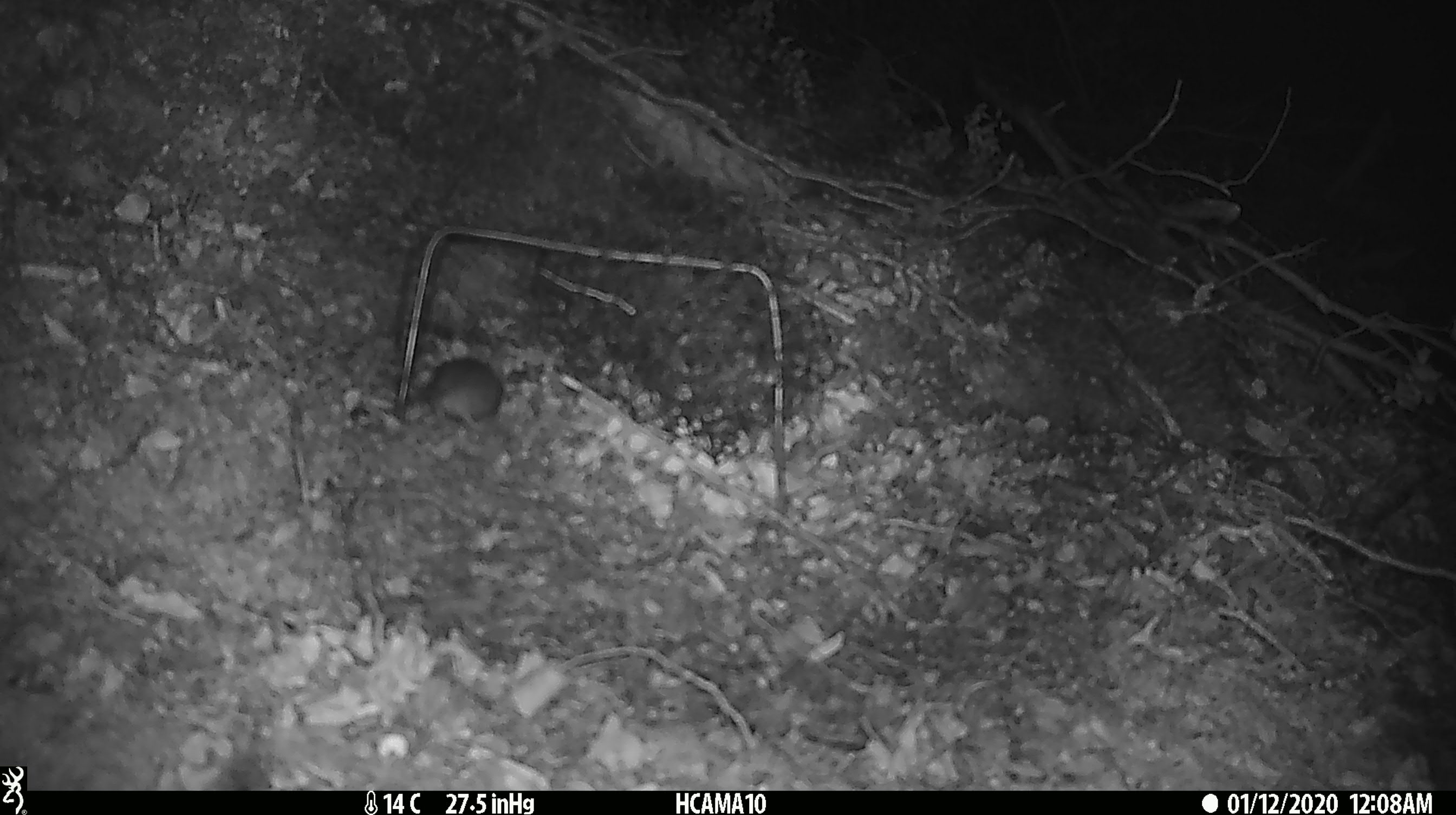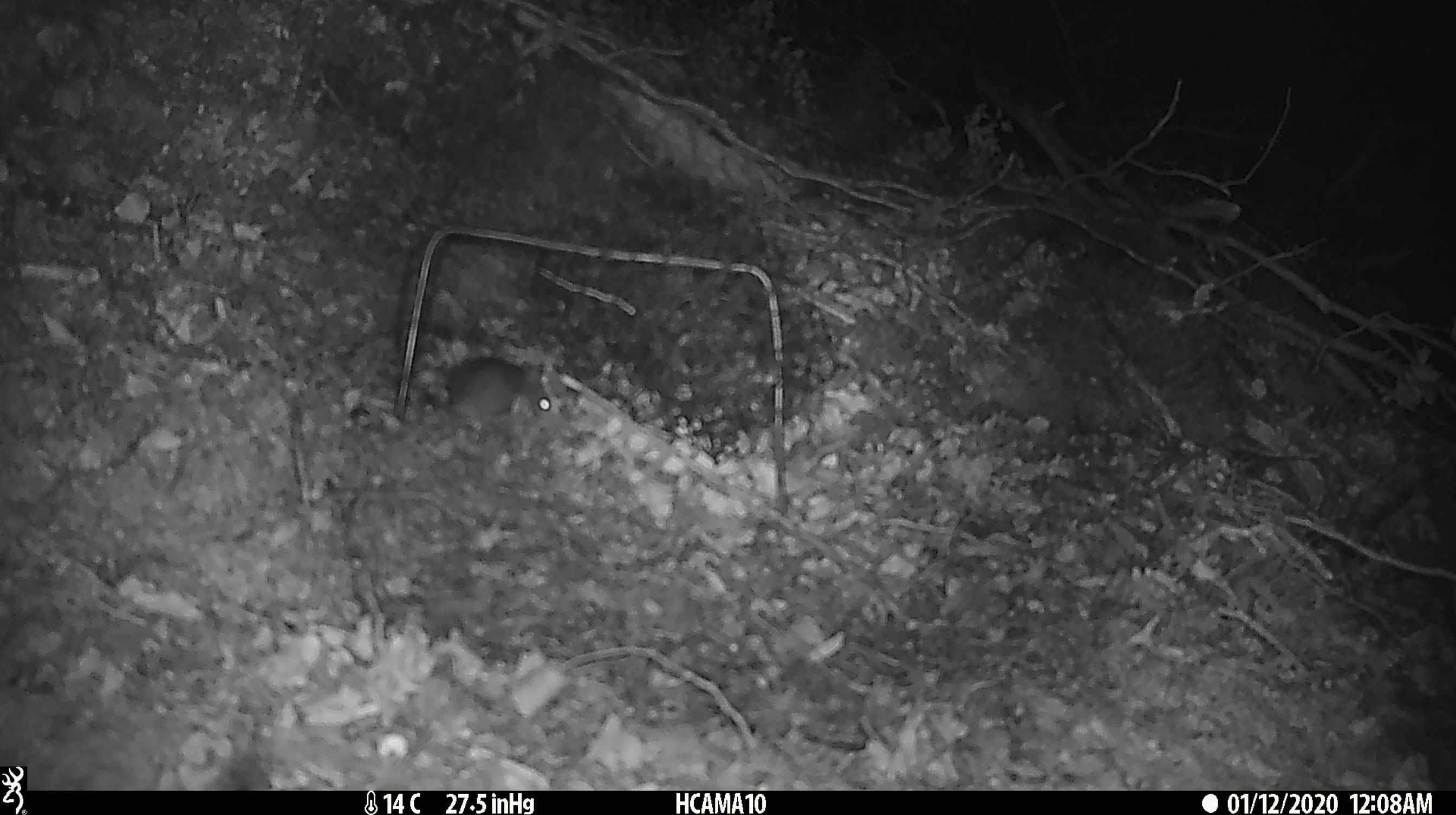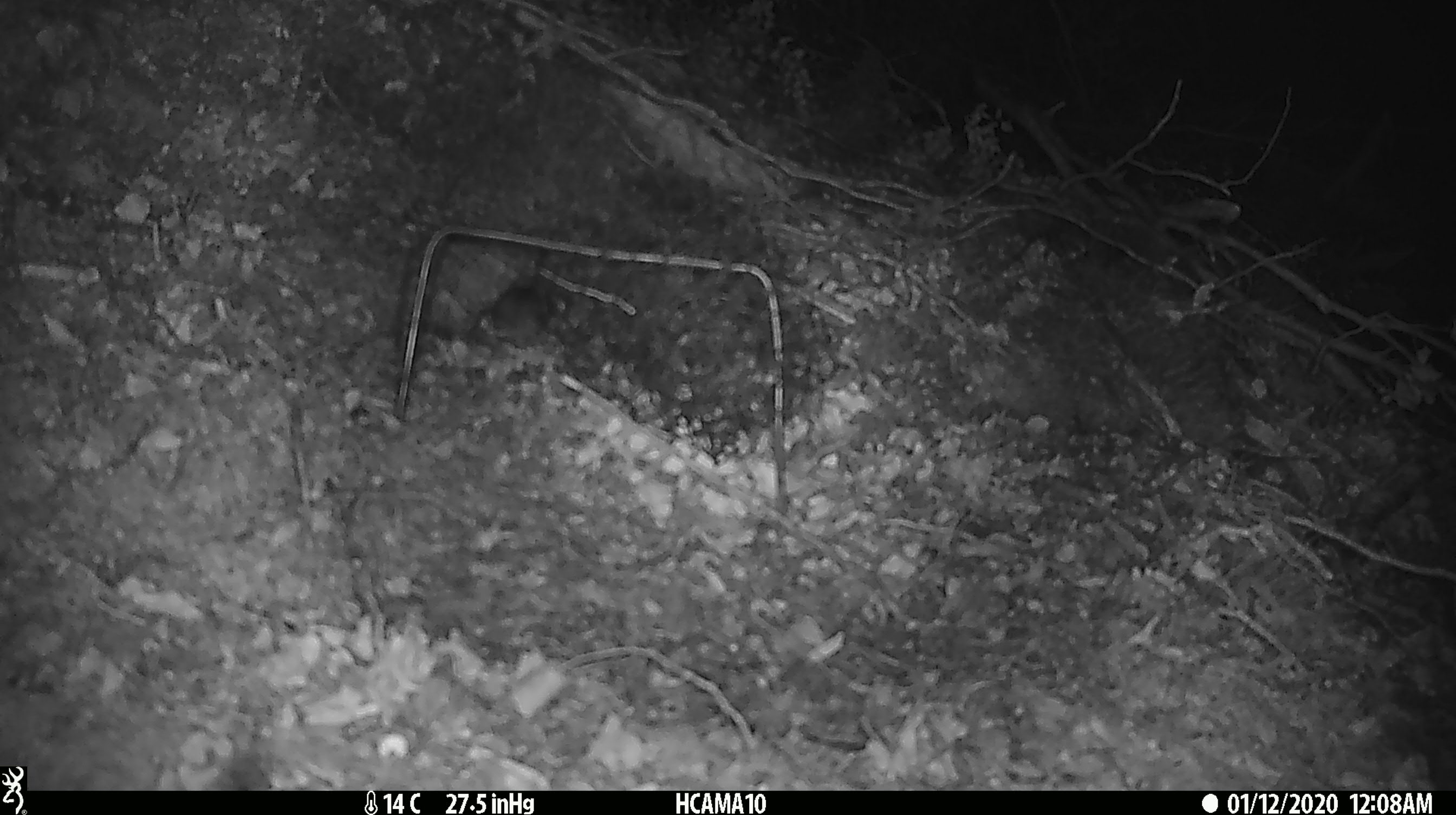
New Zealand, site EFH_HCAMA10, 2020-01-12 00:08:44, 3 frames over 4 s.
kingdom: Animalia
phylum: Chordata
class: Mammalia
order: Rodentia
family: Muridae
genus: Mus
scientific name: Mus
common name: mouse